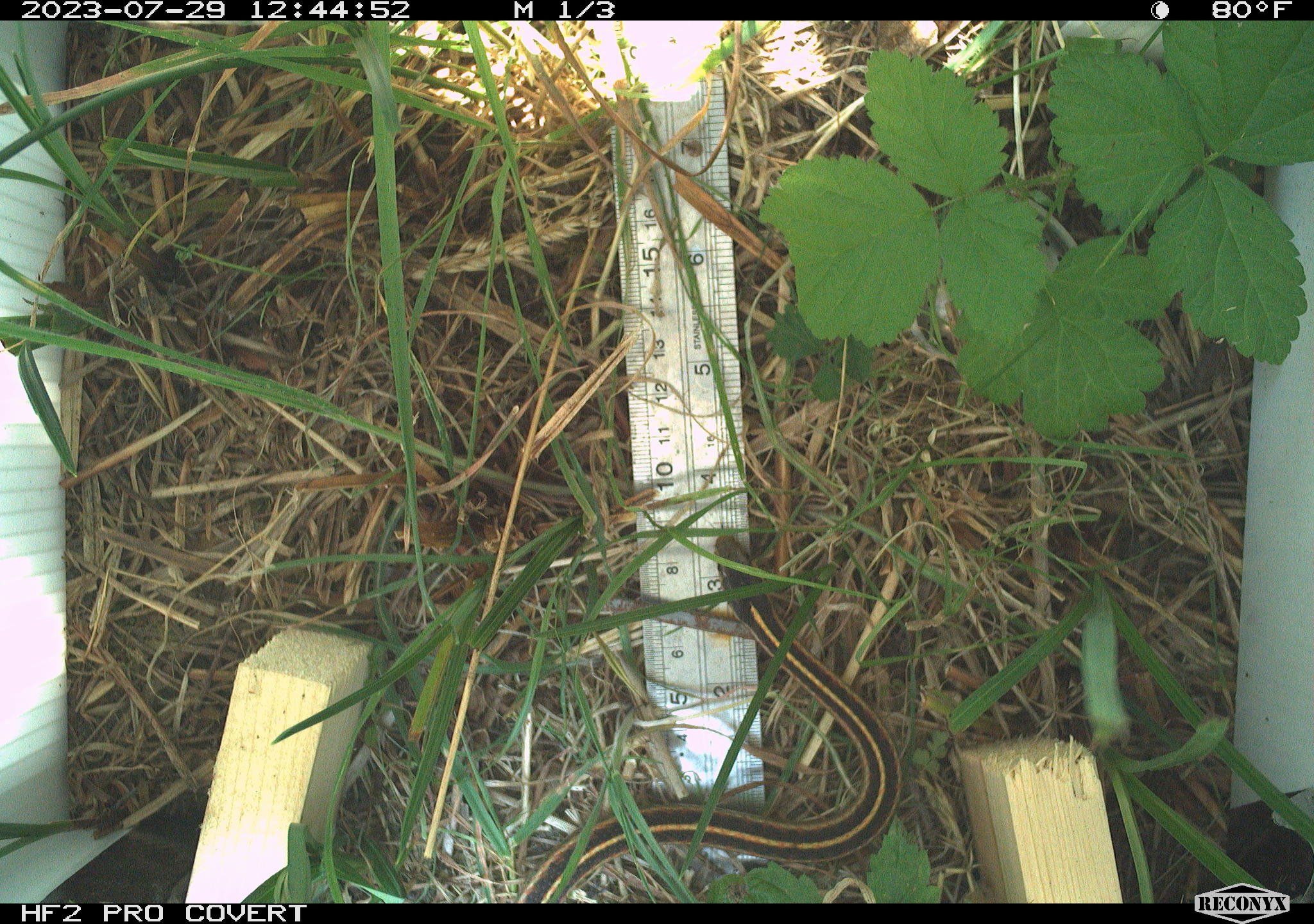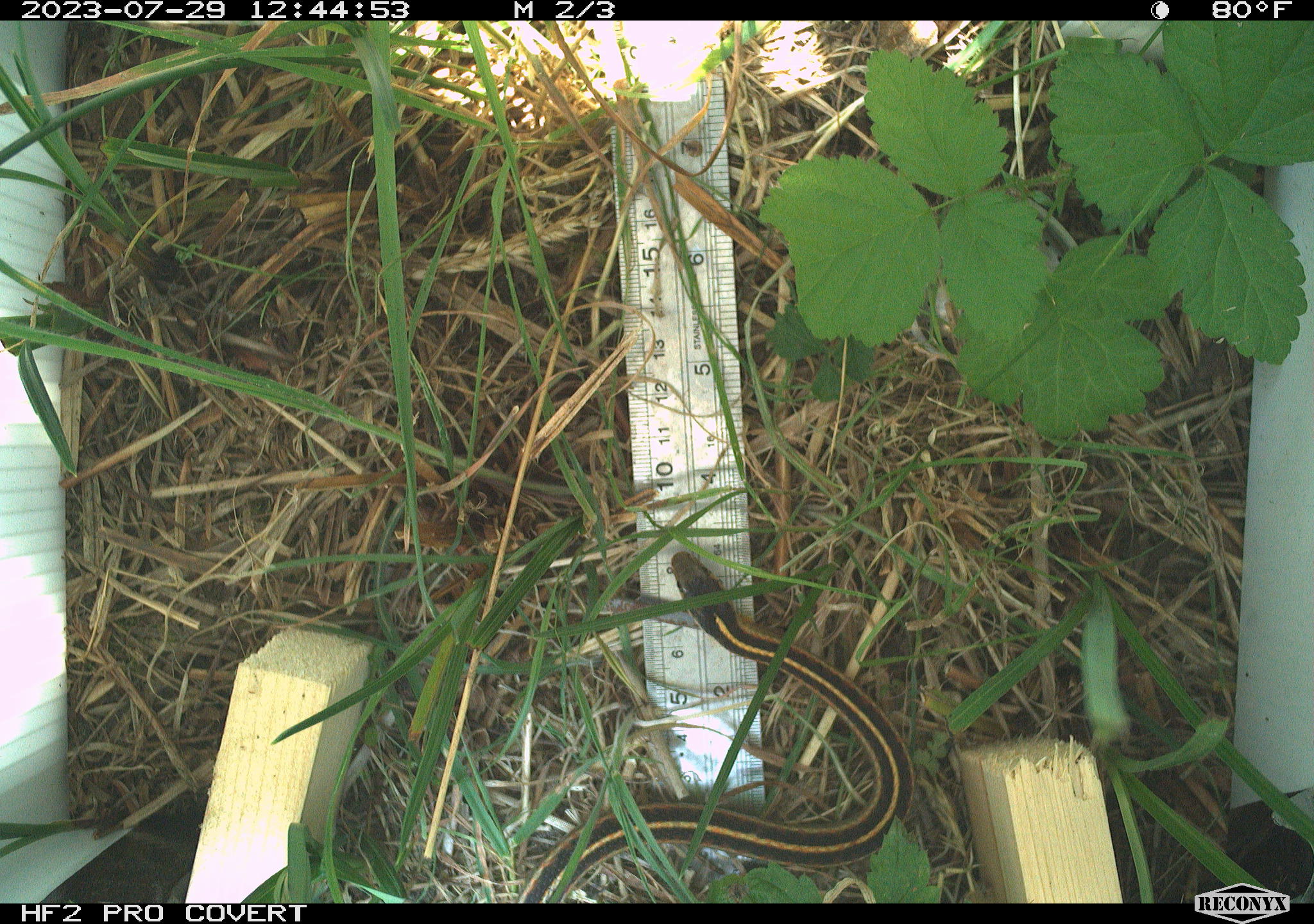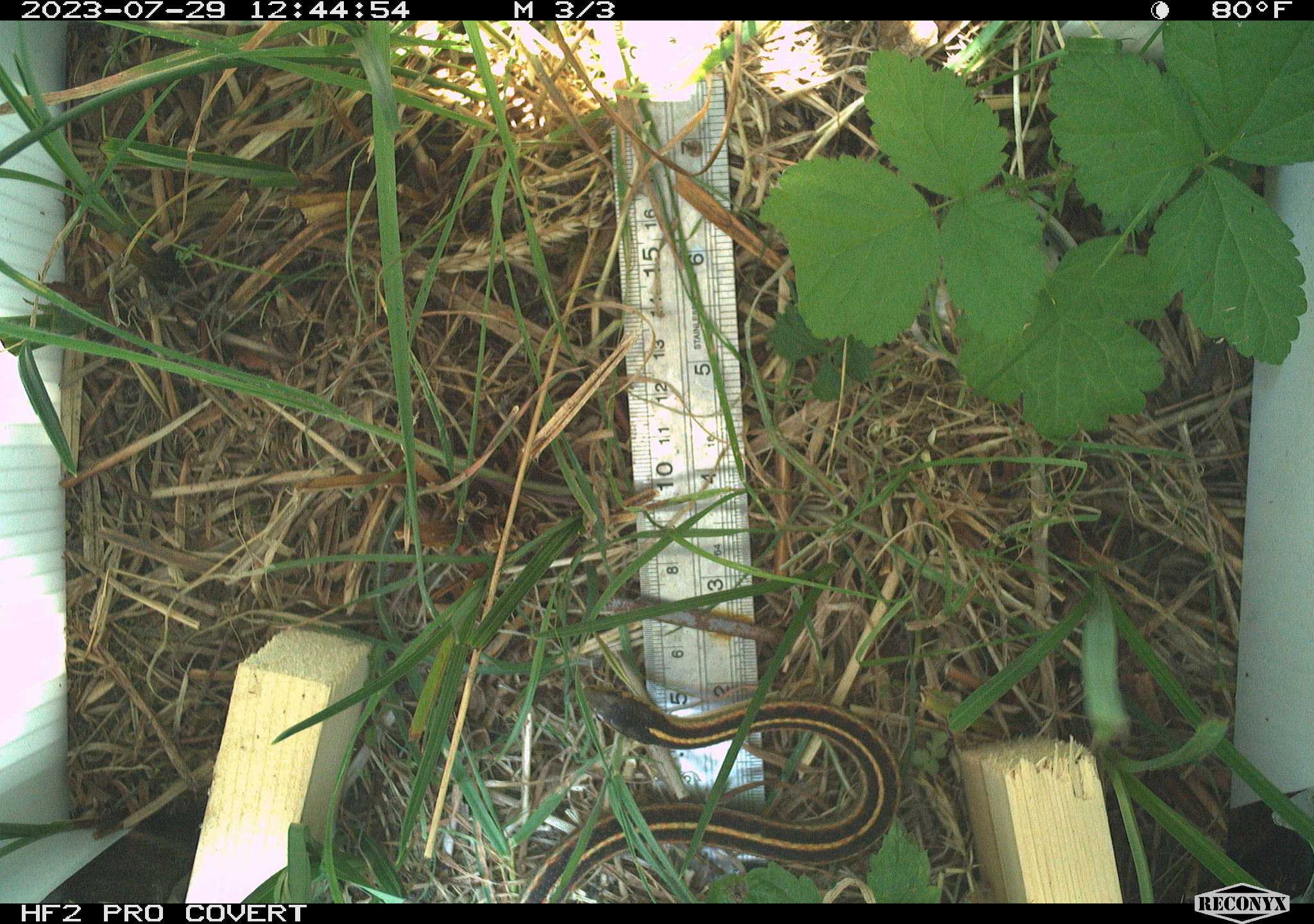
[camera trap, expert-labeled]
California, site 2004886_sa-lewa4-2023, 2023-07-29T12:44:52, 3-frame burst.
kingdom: Animalia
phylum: Chordata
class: Reptilia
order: Squamata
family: Colubridae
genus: Thamnophis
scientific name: Thamnophis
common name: american gartersnakes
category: thamnophis species